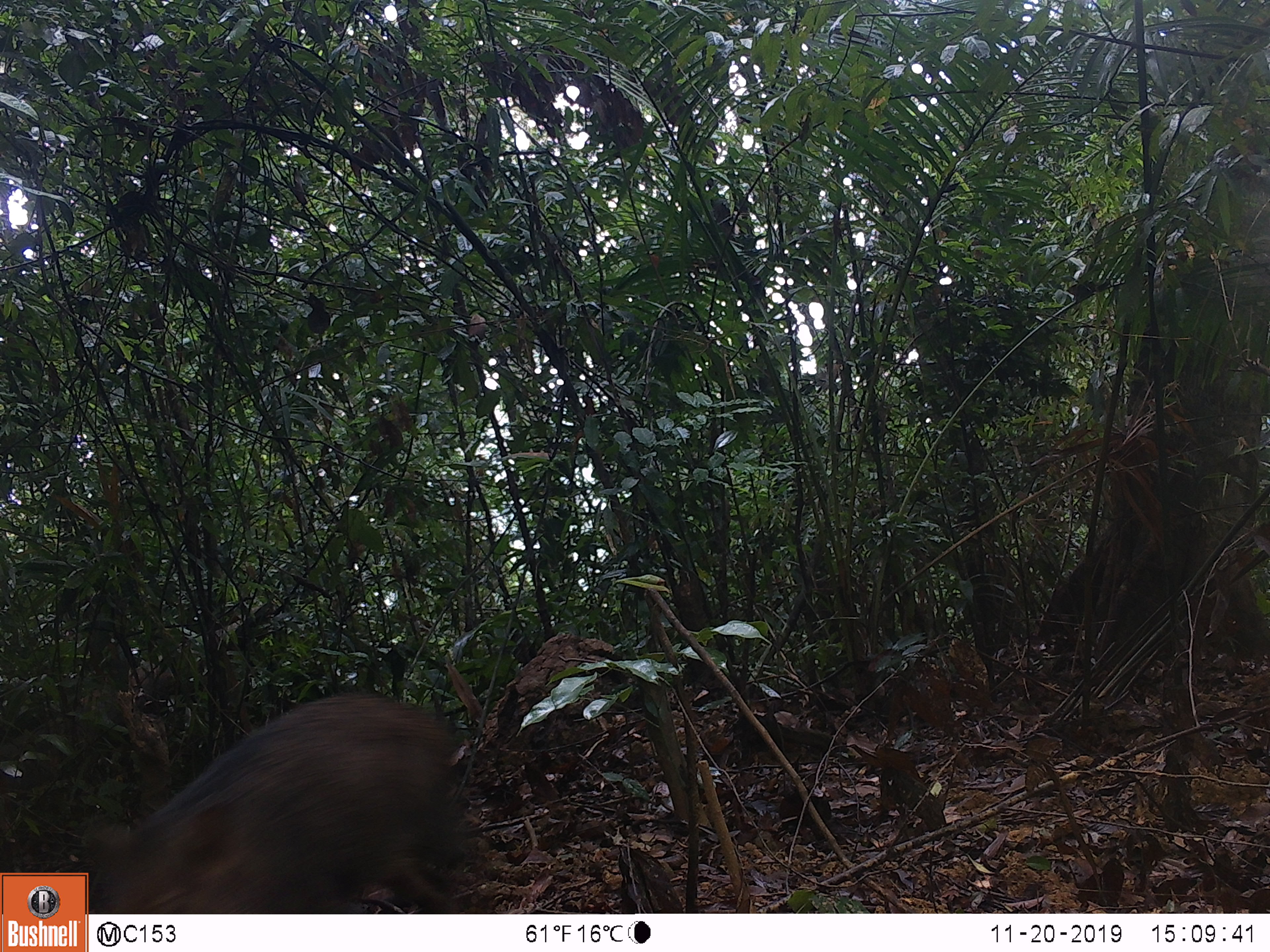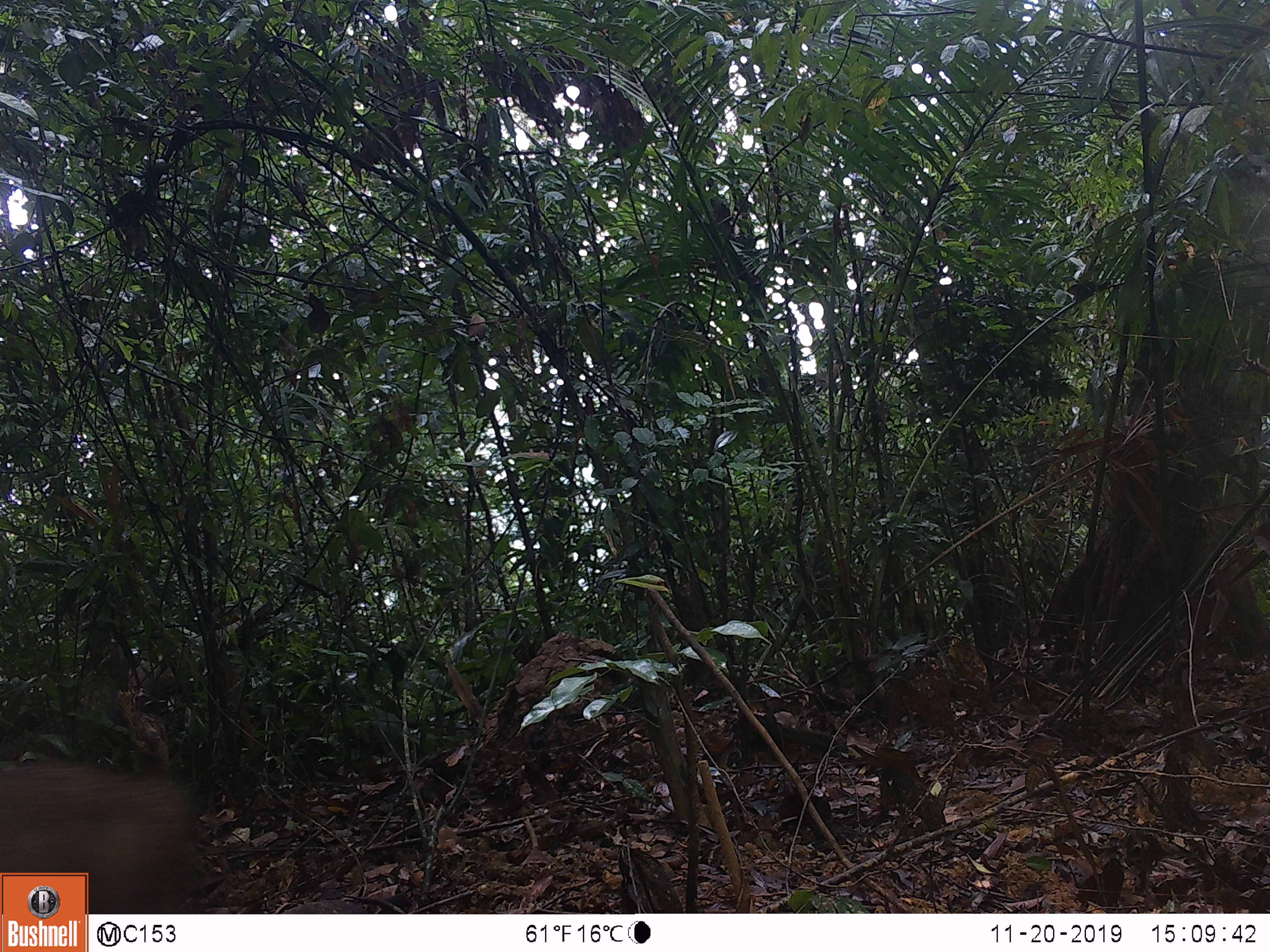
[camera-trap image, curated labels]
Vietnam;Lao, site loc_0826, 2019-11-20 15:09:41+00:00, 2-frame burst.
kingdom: Animalia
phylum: Chordata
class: Mammalia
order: Artiodactyla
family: Suidae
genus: Sus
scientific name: Sus scrofa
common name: eurasian wild pig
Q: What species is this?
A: Eurasian wild pig (Sus scrofa).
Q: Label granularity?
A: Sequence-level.